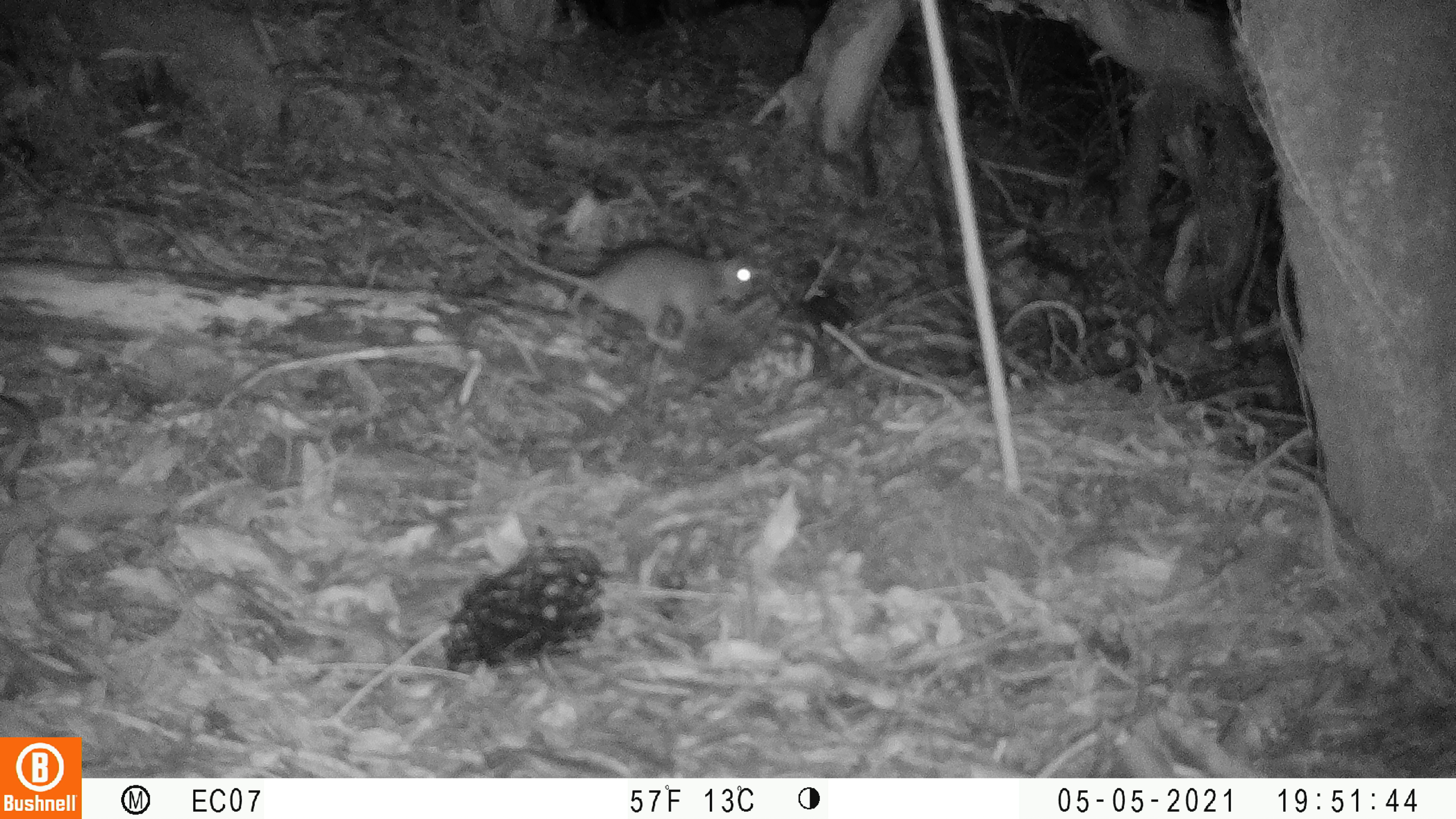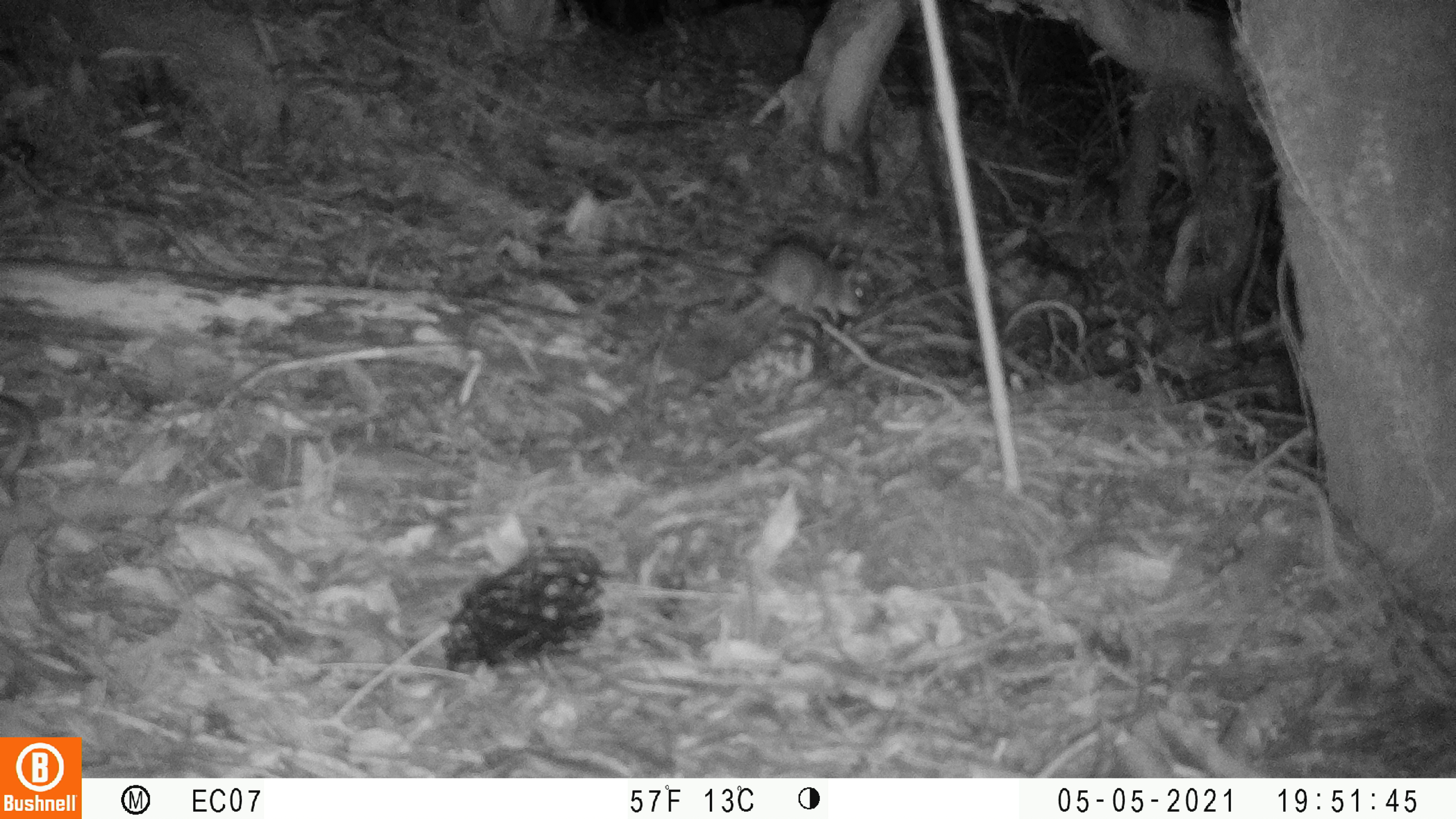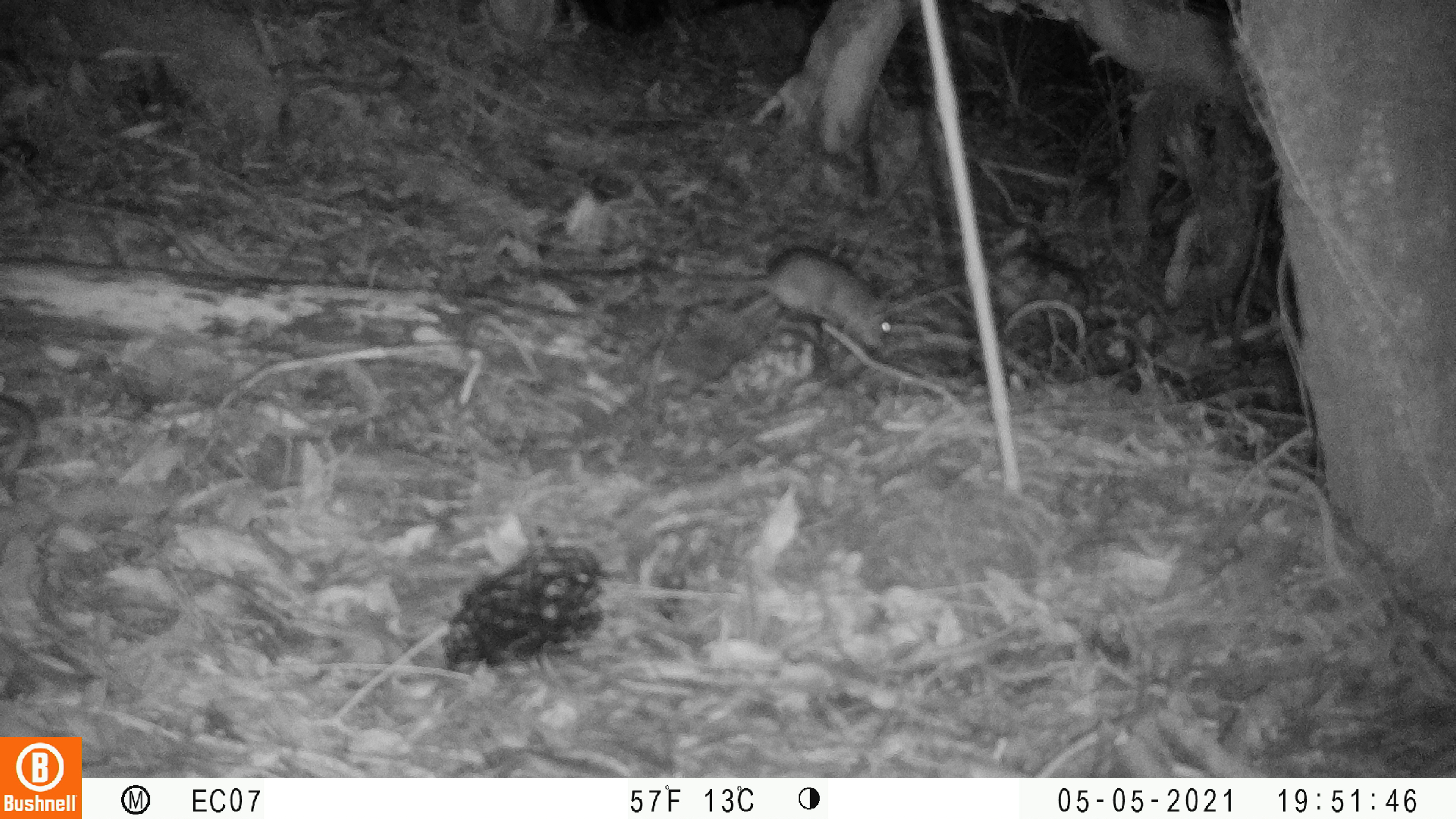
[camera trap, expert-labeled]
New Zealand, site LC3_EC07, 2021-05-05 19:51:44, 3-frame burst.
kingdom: Animalia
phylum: Chordata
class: Mammalia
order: Rodentia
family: Muridae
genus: Rattus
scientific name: Rattus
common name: rat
Rat (Rattus).